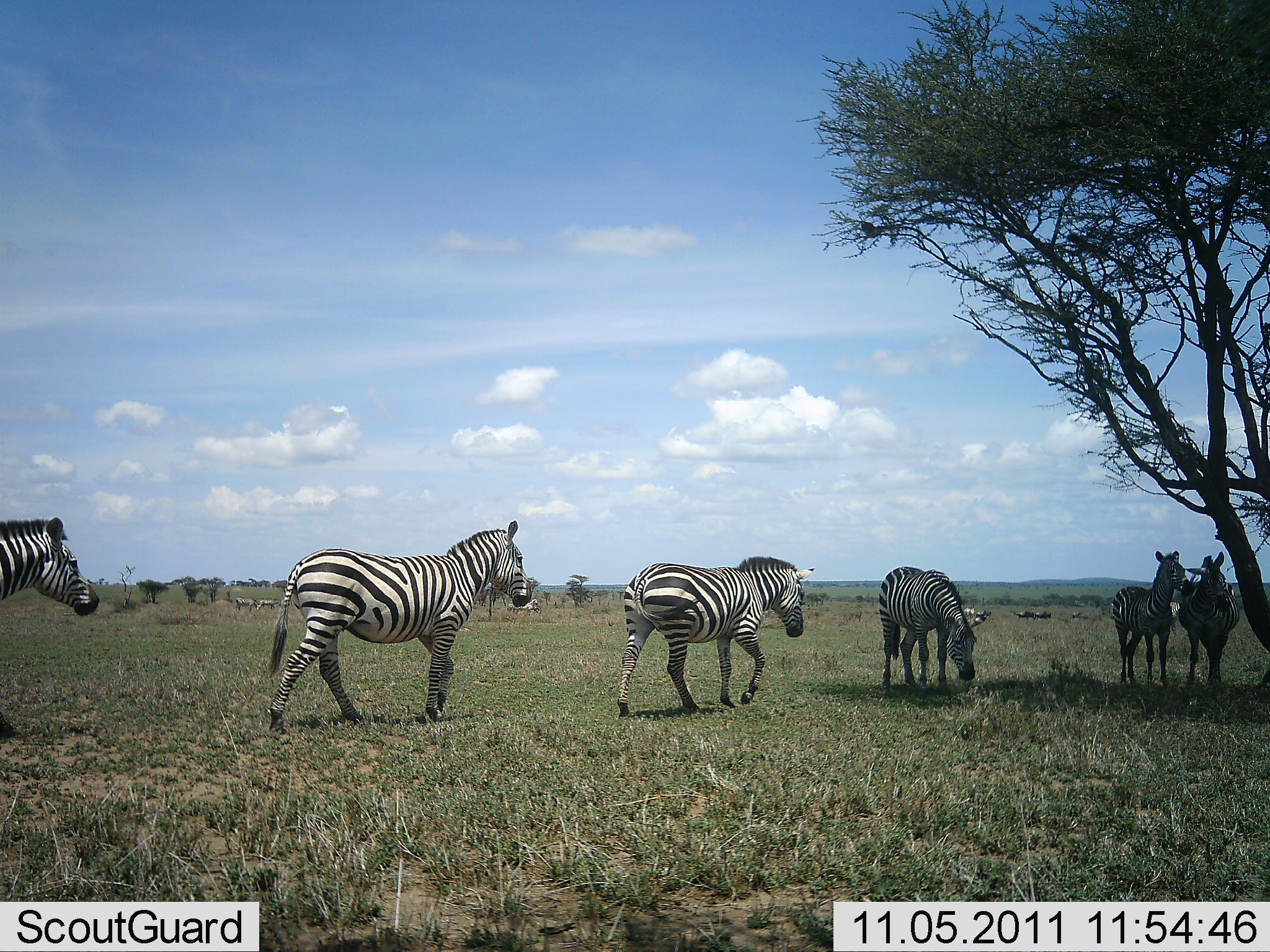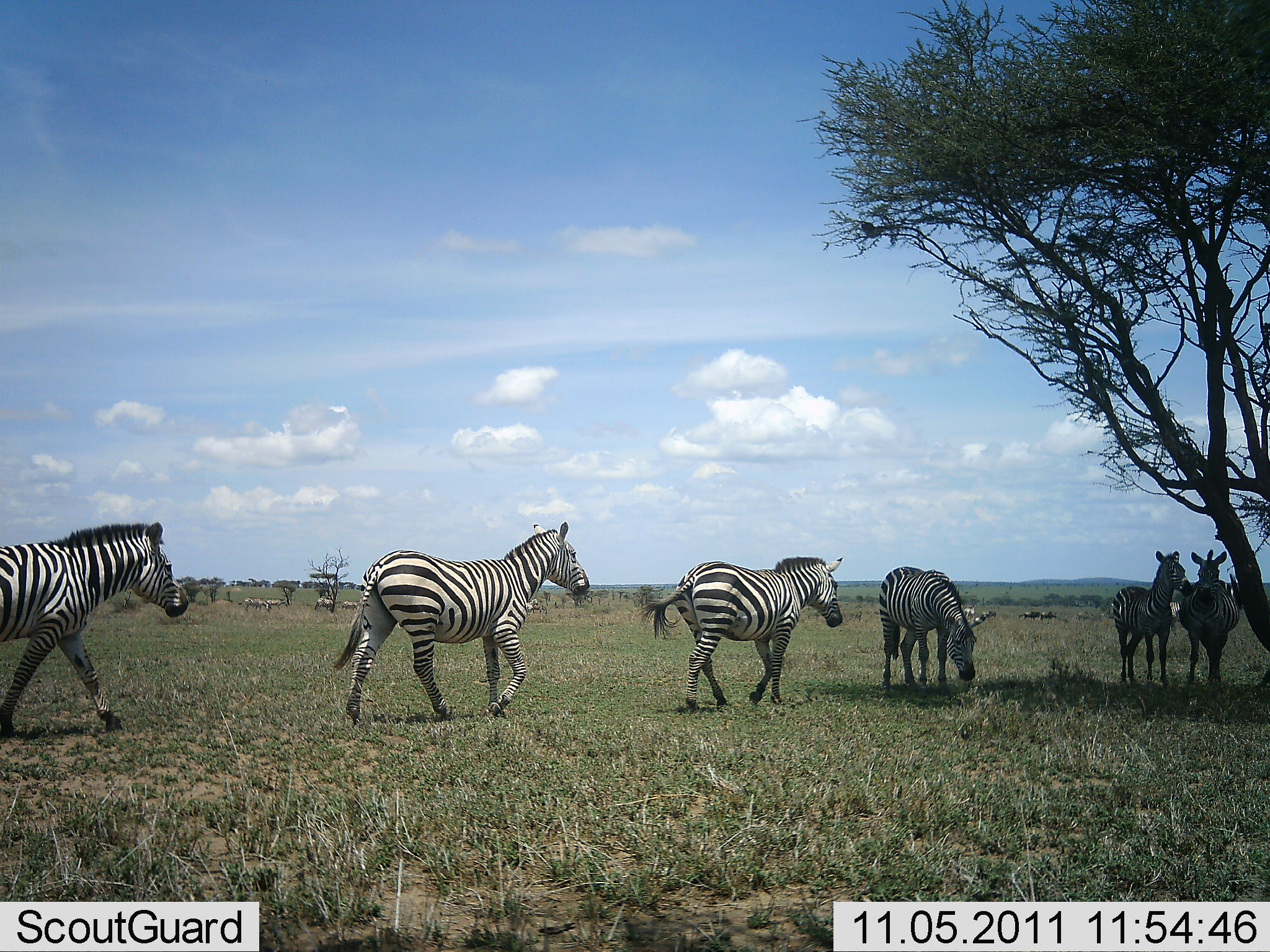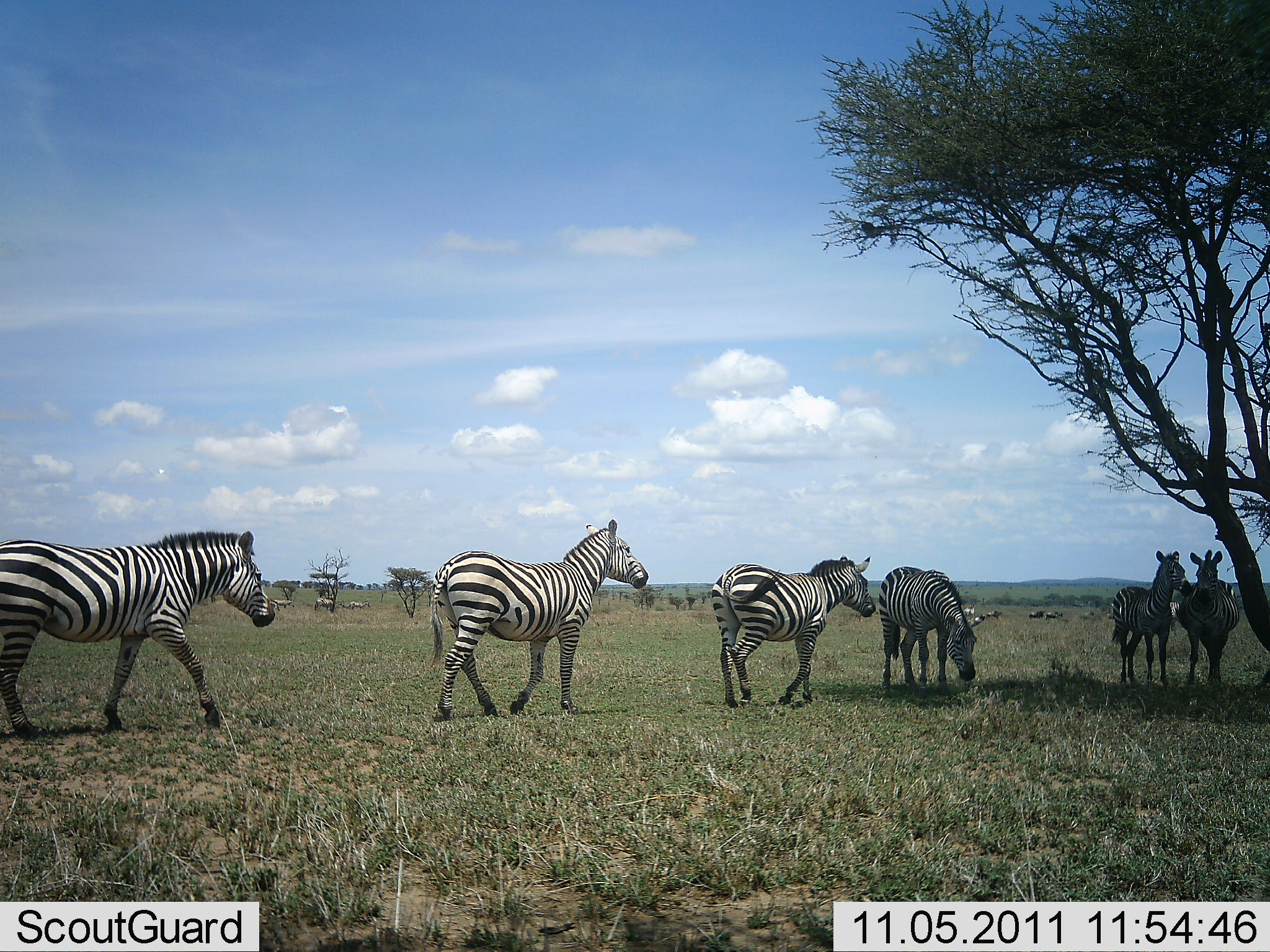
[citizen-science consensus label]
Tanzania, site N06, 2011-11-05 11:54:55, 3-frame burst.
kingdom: Animalia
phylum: Chordata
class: Mammalia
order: Perissodactyla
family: Equidae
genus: Equus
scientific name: Equus quagga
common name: plains zebra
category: zebra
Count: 6.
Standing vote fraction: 73%.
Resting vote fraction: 18%.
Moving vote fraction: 91%.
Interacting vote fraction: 9%.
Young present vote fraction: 0%.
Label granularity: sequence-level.